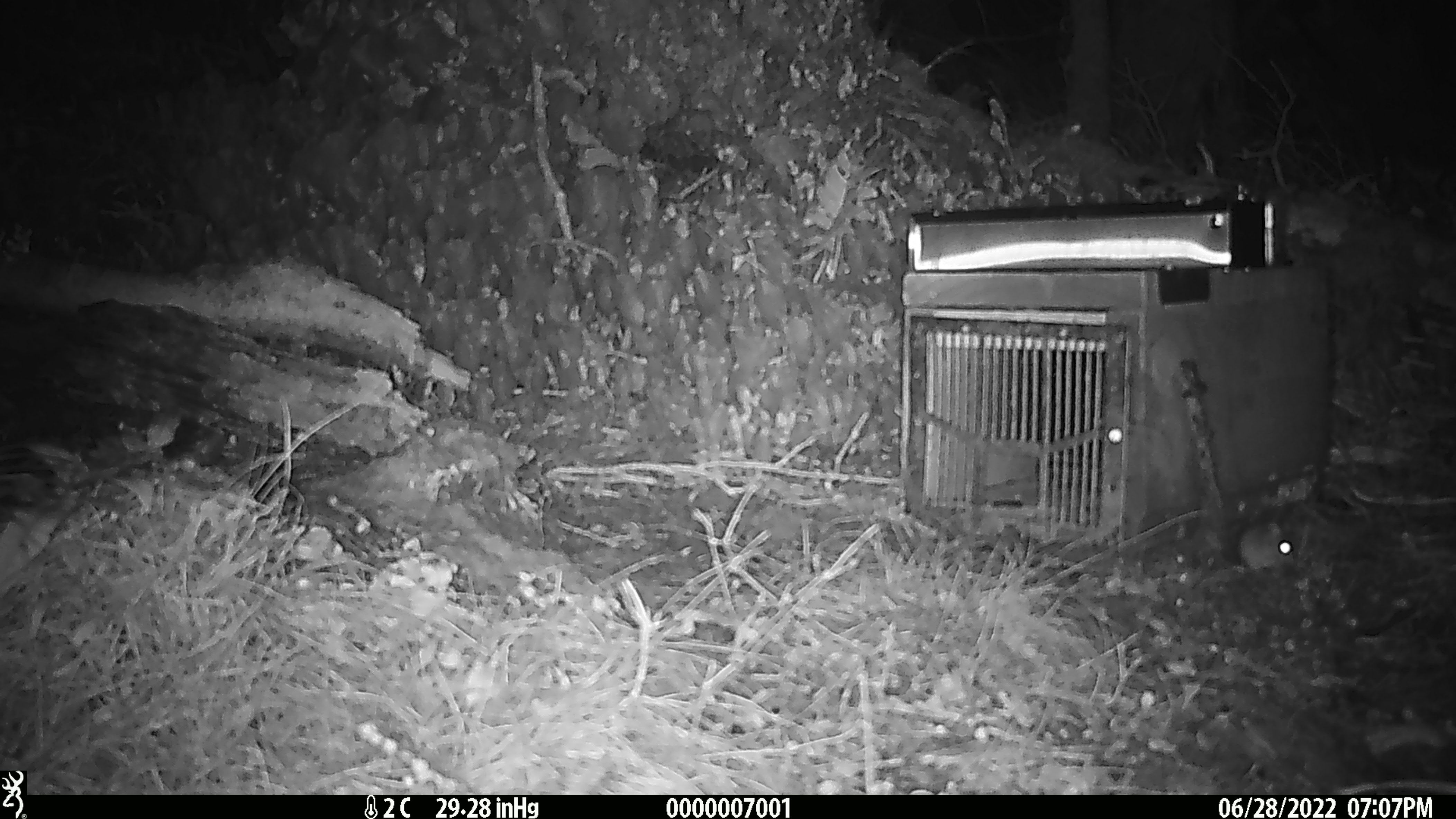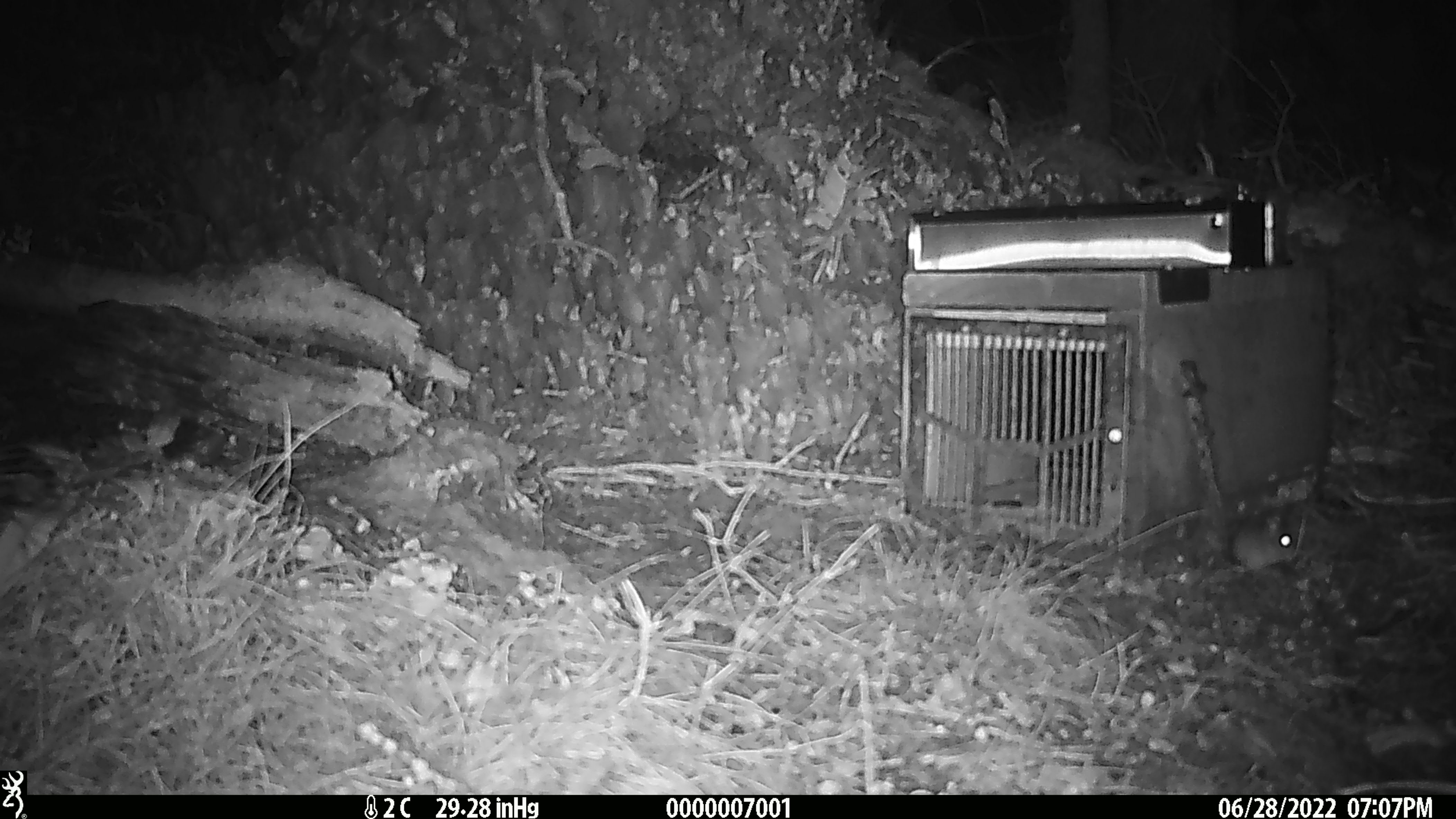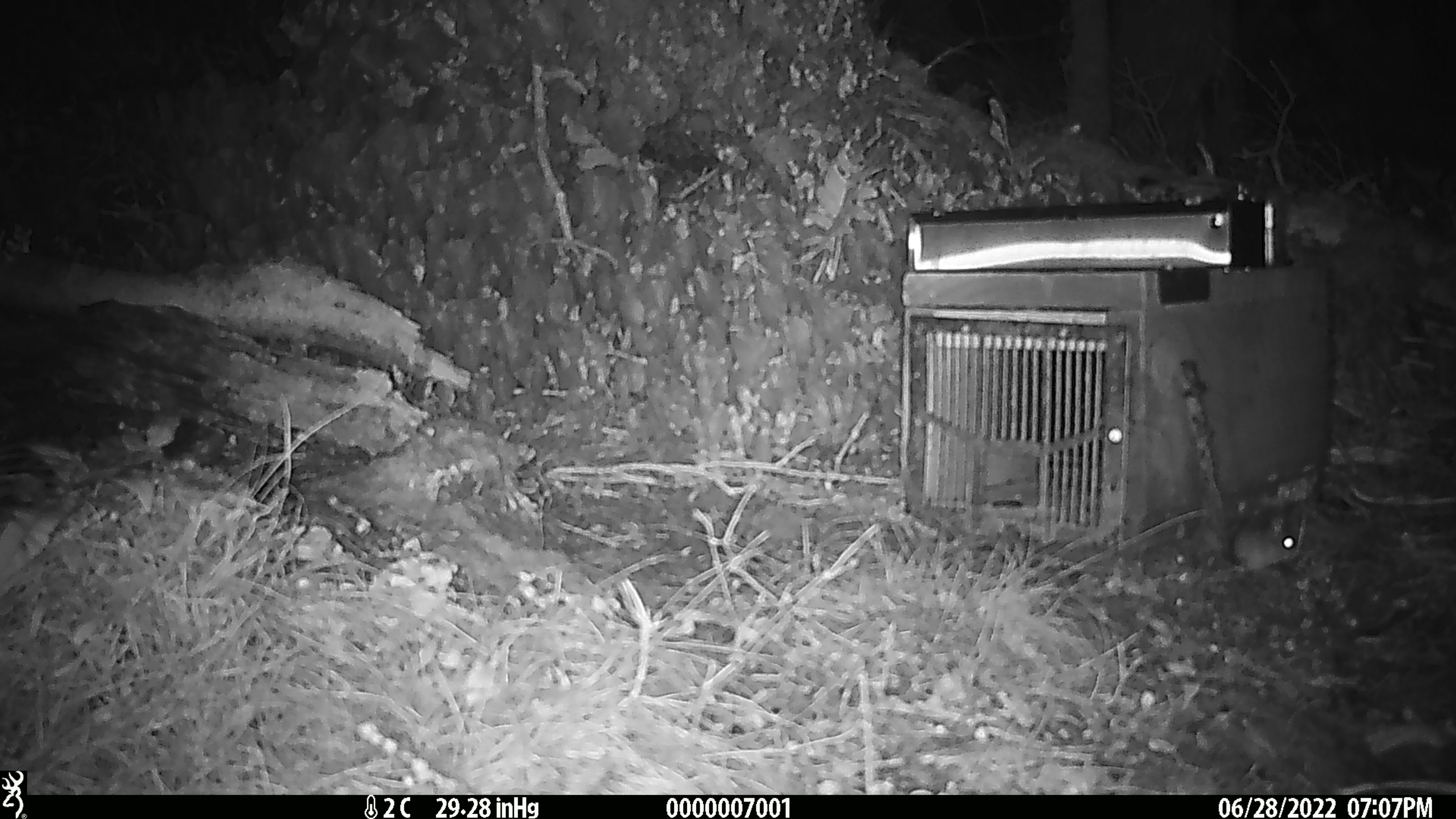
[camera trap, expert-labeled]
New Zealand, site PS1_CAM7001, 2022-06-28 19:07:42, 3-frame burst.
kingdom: Animalia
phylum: Chordata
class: Mammalia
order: Rodentia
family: Muridae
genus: Mus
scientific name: Mus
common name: mouse